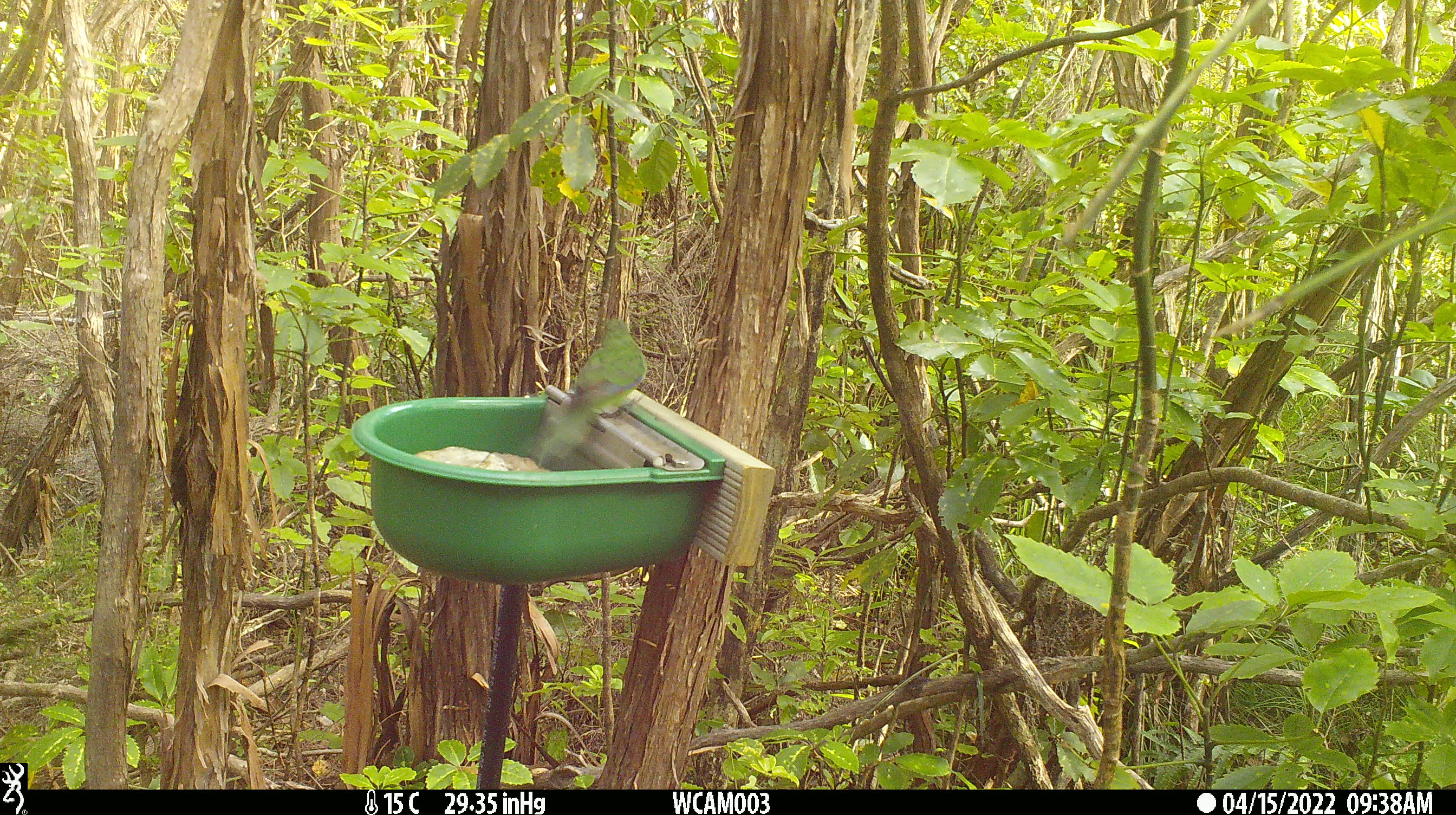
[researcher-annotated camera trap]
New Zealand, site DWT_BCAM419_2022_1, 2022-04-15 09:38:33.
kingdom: Animalia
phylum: Chordata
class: Aves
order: Psittaciformes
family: Psittaculidae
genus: Cyanoramphus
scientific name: Cyanoramphus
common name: parakeet